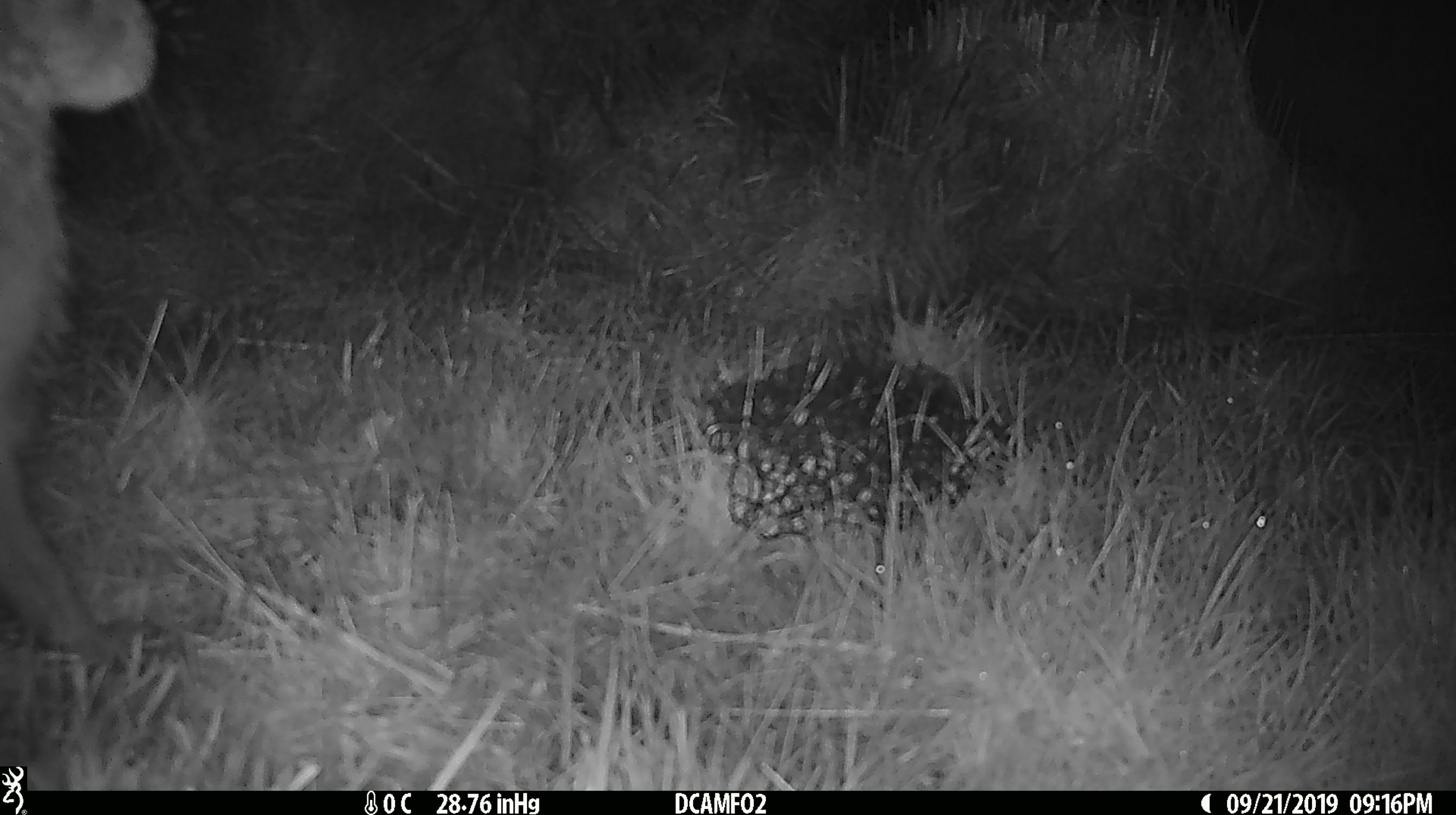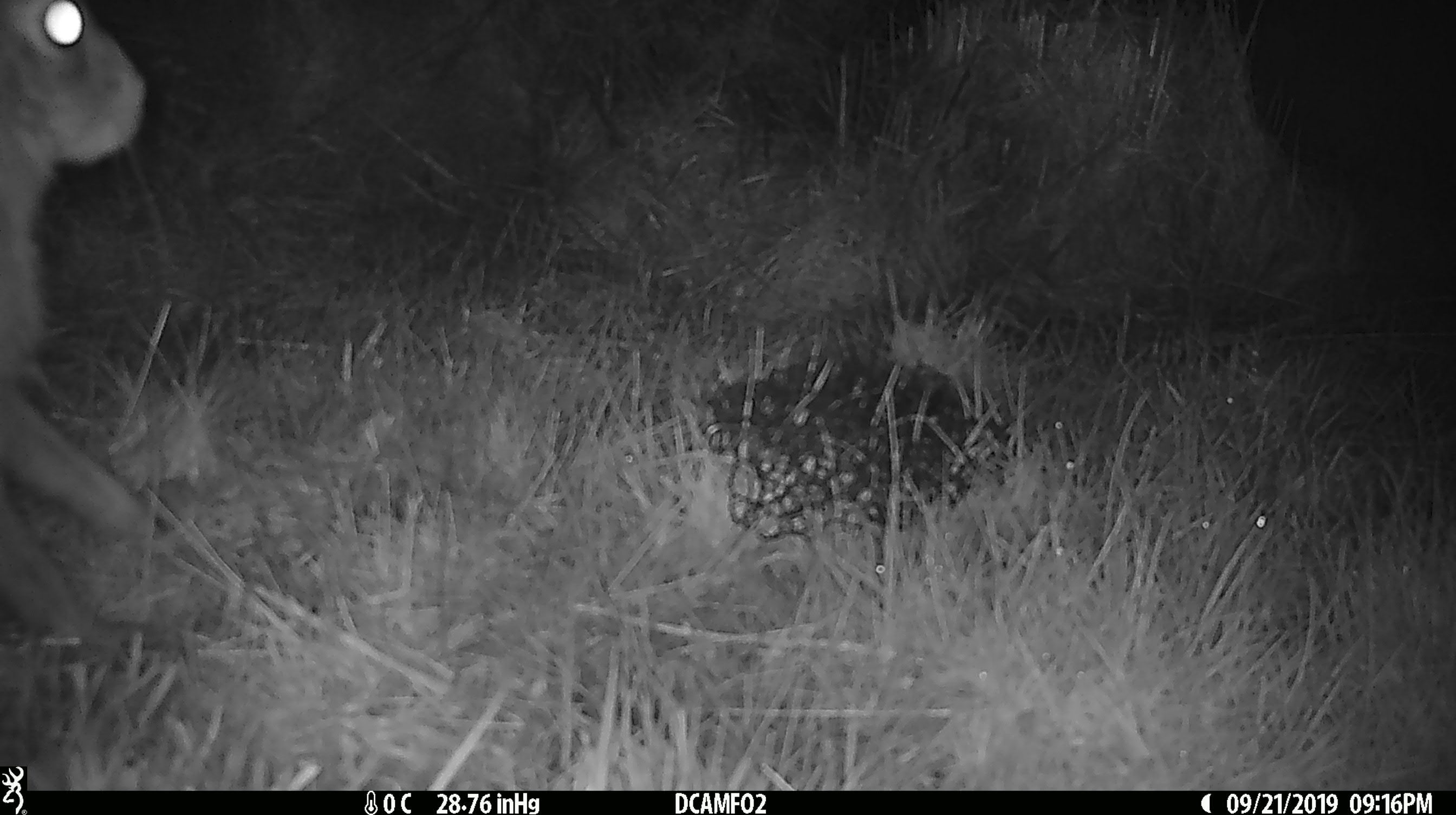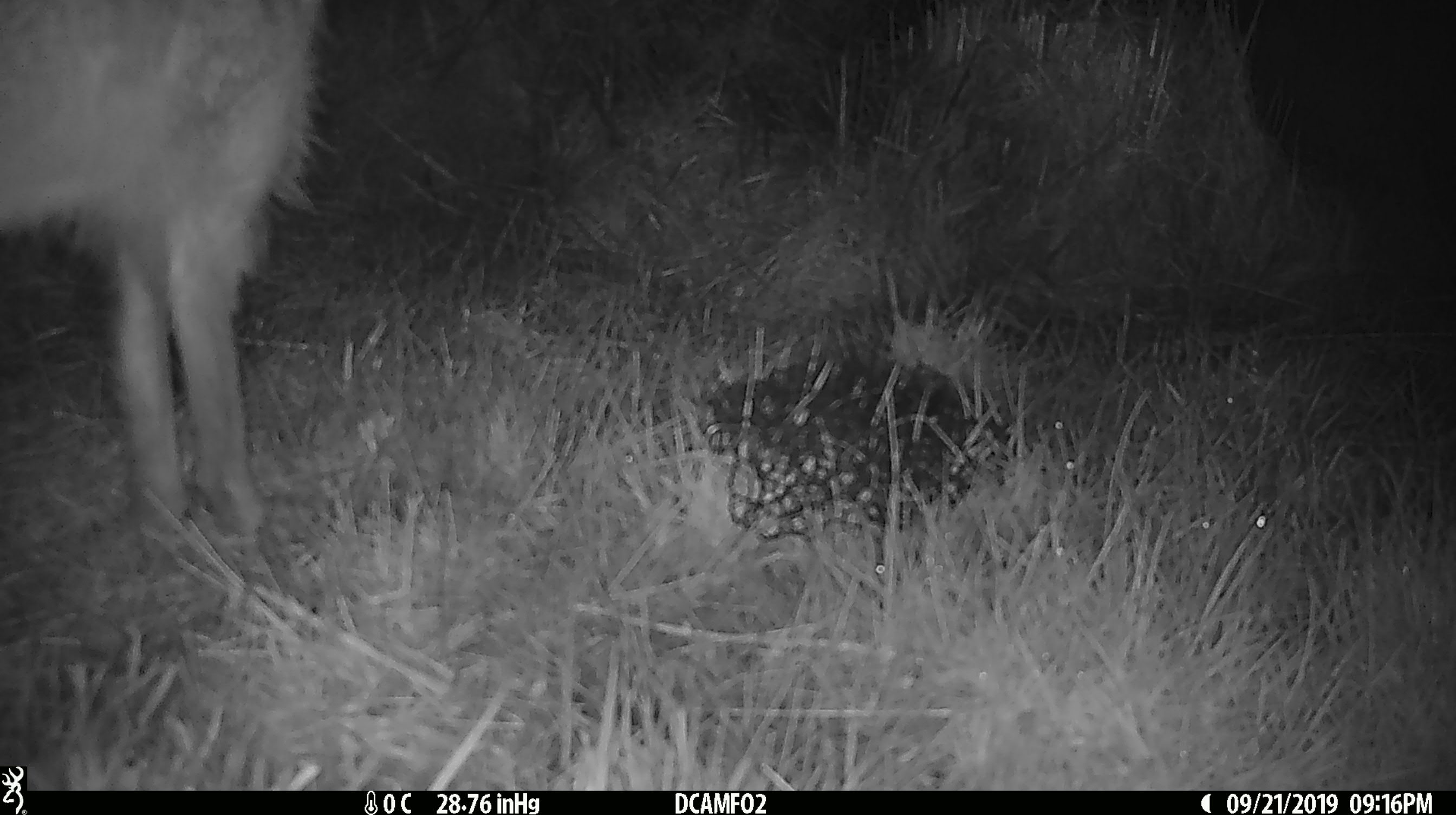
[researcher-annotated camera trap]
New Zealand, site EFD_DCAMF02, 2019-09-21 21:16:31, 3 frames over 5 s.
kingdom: Animalia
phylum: Chordata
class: Mammalia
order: Lagomorpha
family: Leporidae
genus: Lepus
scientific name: Lepus europaeus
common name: brown hare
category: hare